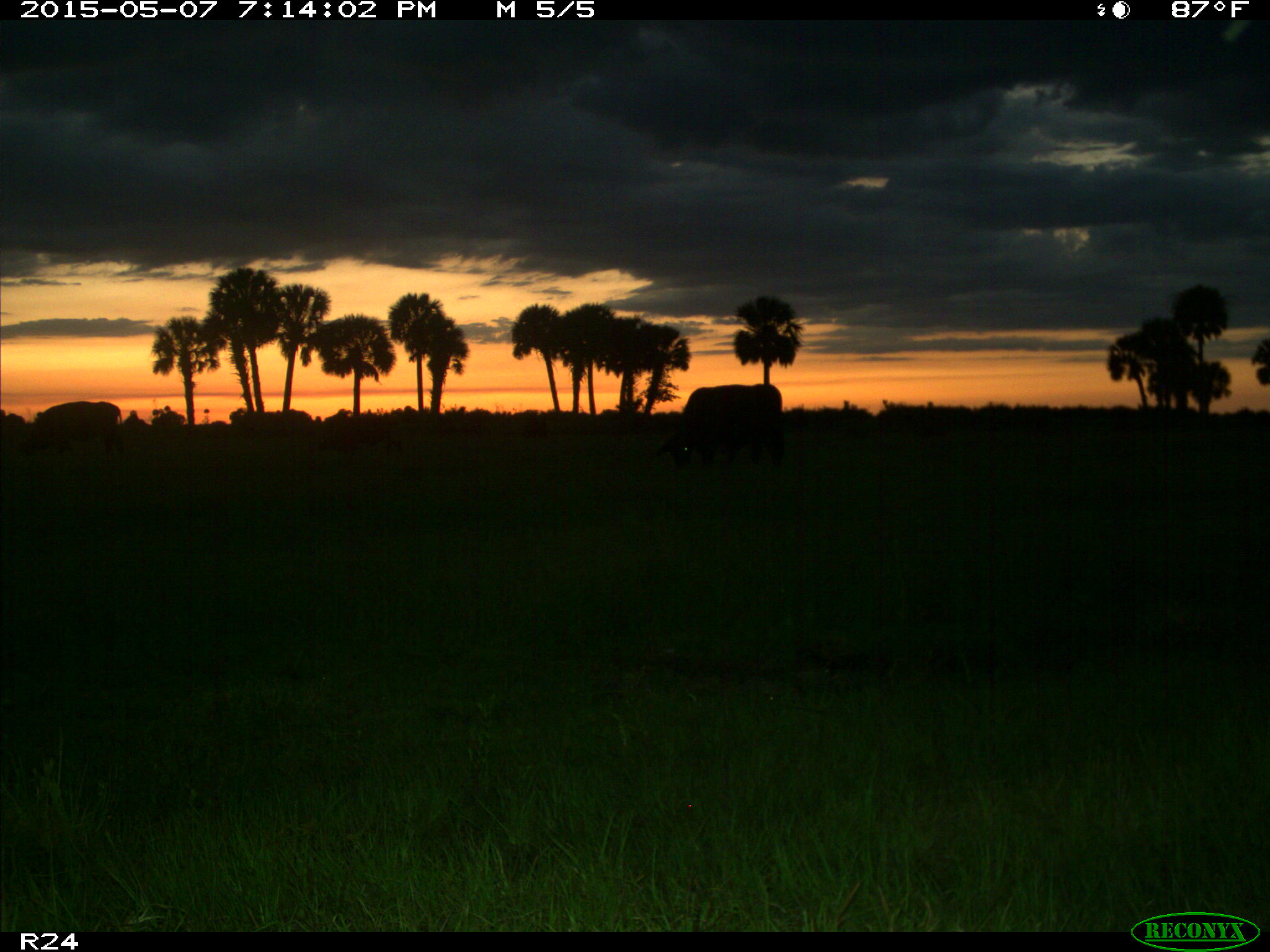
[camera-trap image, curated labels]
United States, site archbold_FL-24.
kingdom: Animalia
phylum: Chordata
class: Mammalia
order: Artiodactyla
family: Bovidae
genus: Bos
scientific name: Bos taurus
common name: domestic cow